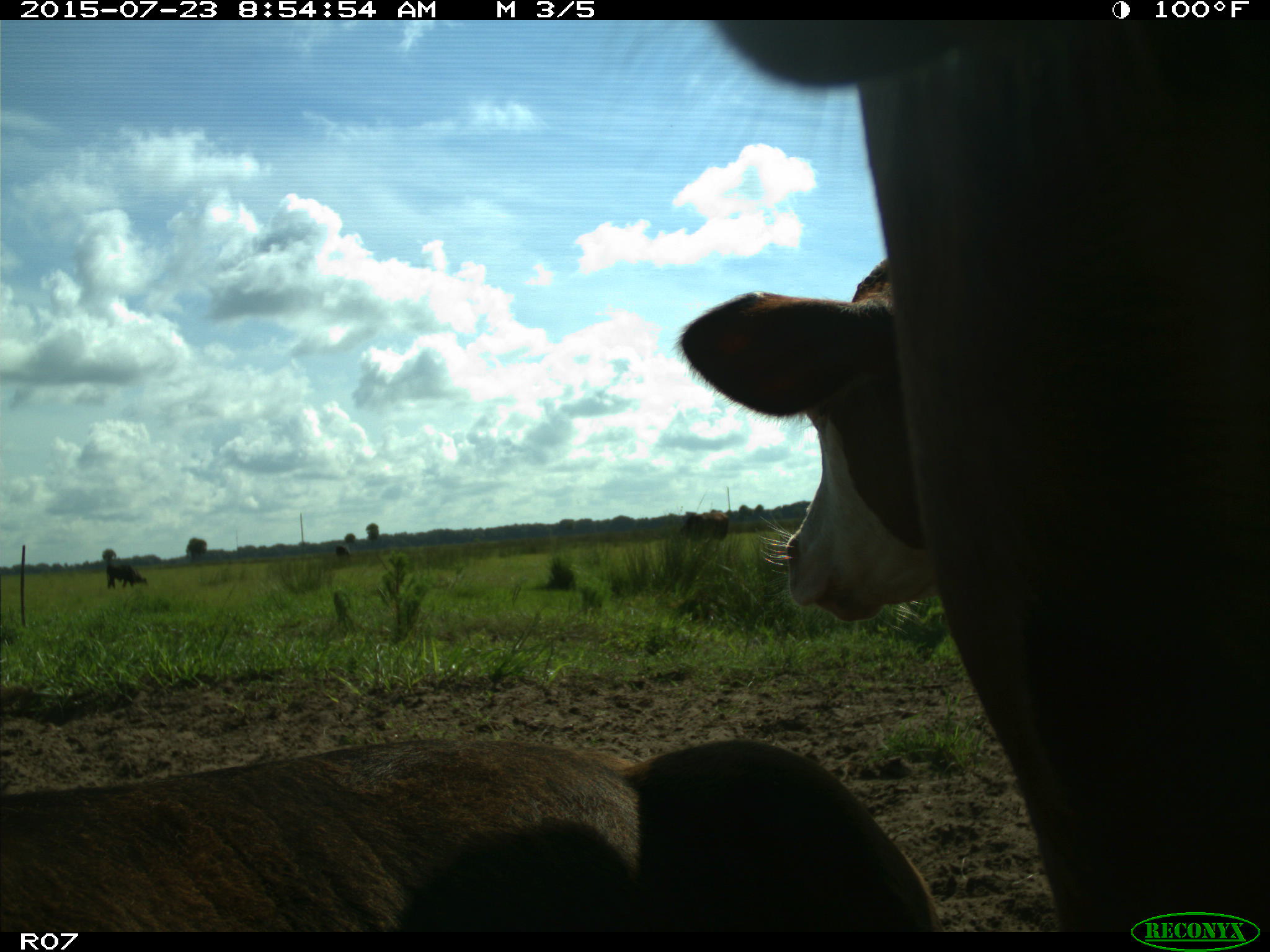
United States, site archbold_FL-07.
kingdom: Animalia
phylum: Chordata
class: Mammalia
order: Artiodactyla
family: Bovidae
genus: Bos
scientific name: Bos taurus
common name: domestic cow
Bos taurus (domestic cow).